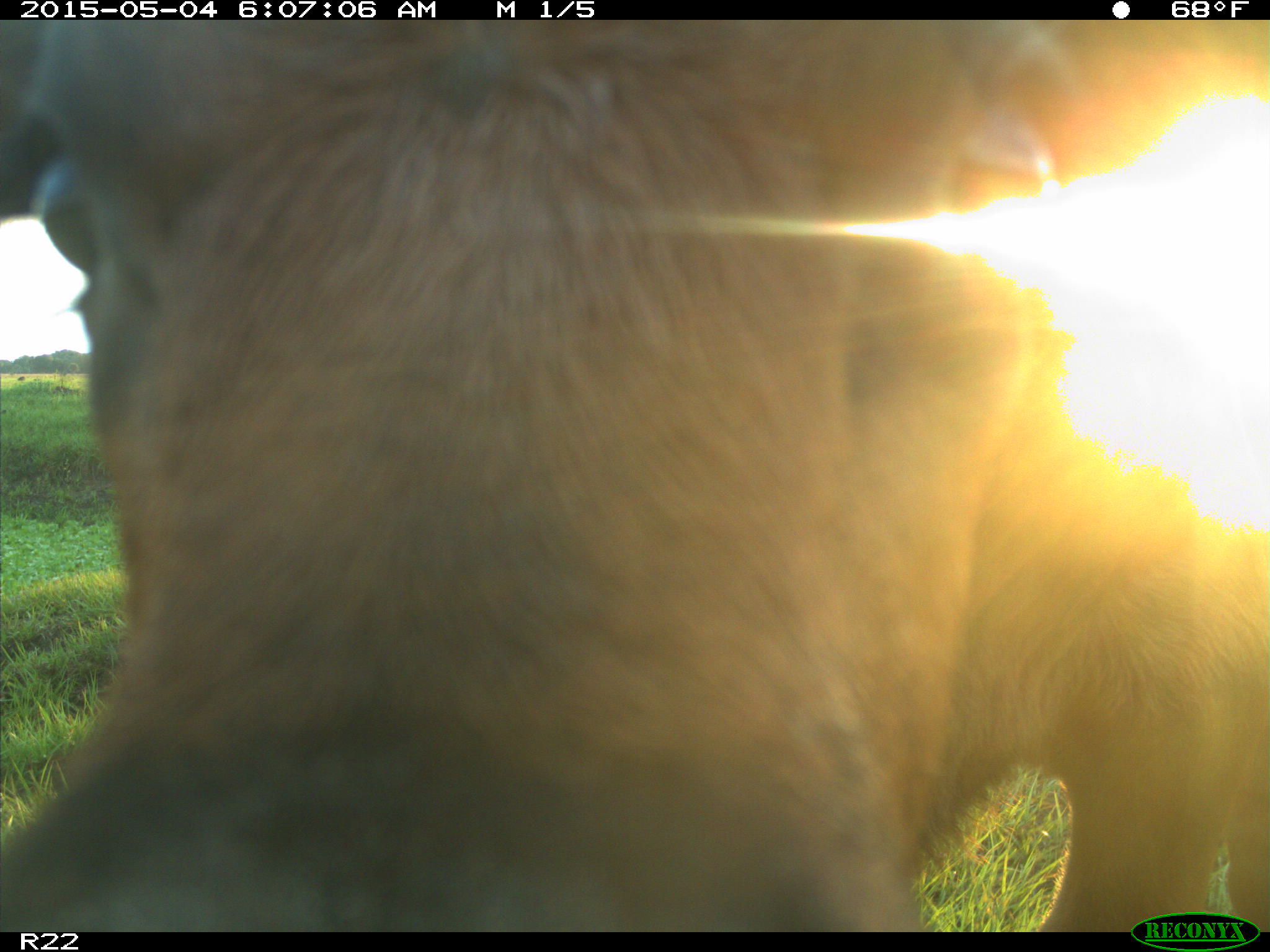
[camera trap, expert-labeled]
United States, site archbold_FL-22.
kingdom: Animalia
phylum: Chordata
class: Mammalia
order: Artiodactyla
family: Bovidae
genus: Bos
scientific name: Bos taurus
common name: domestic cow